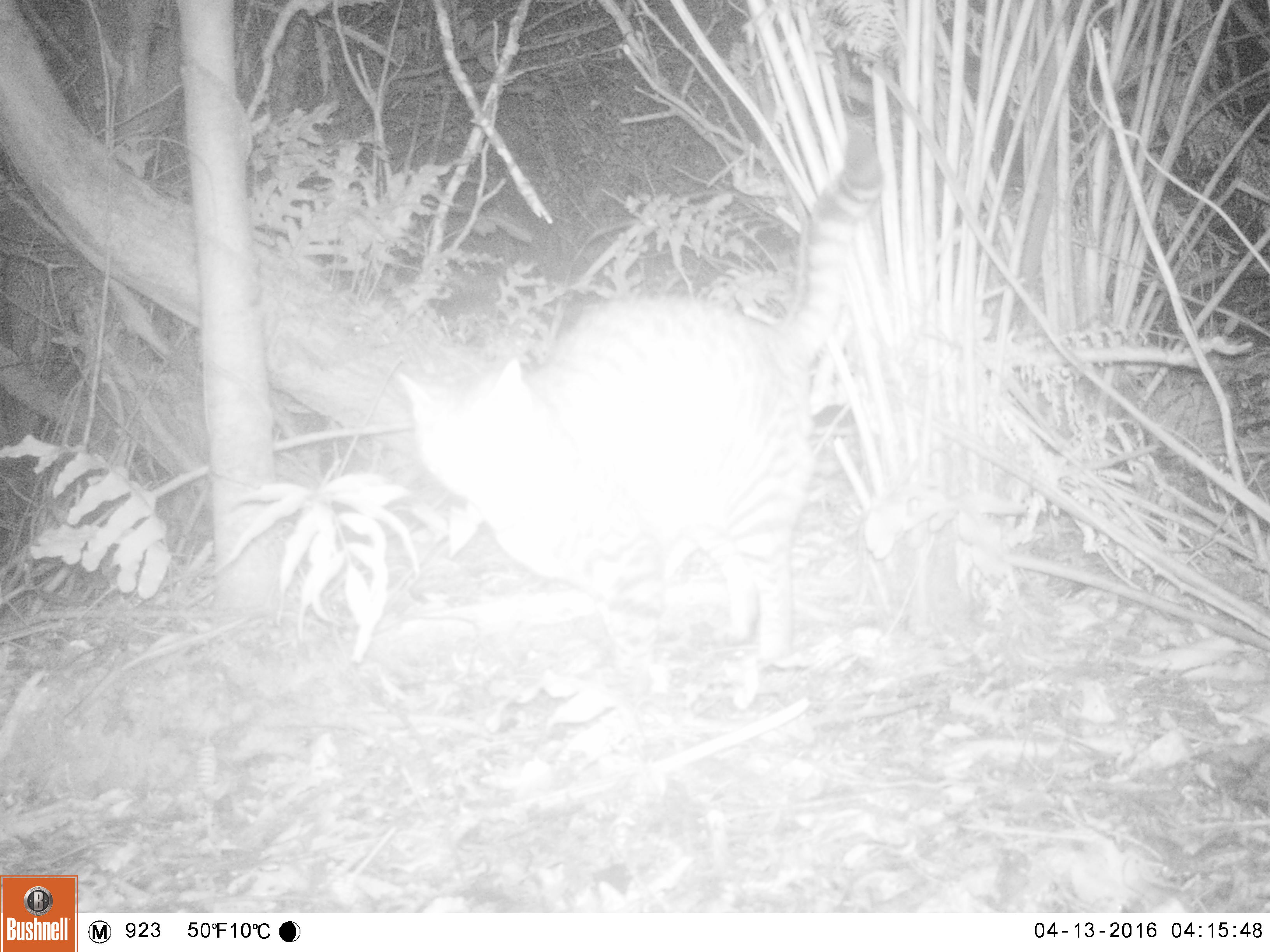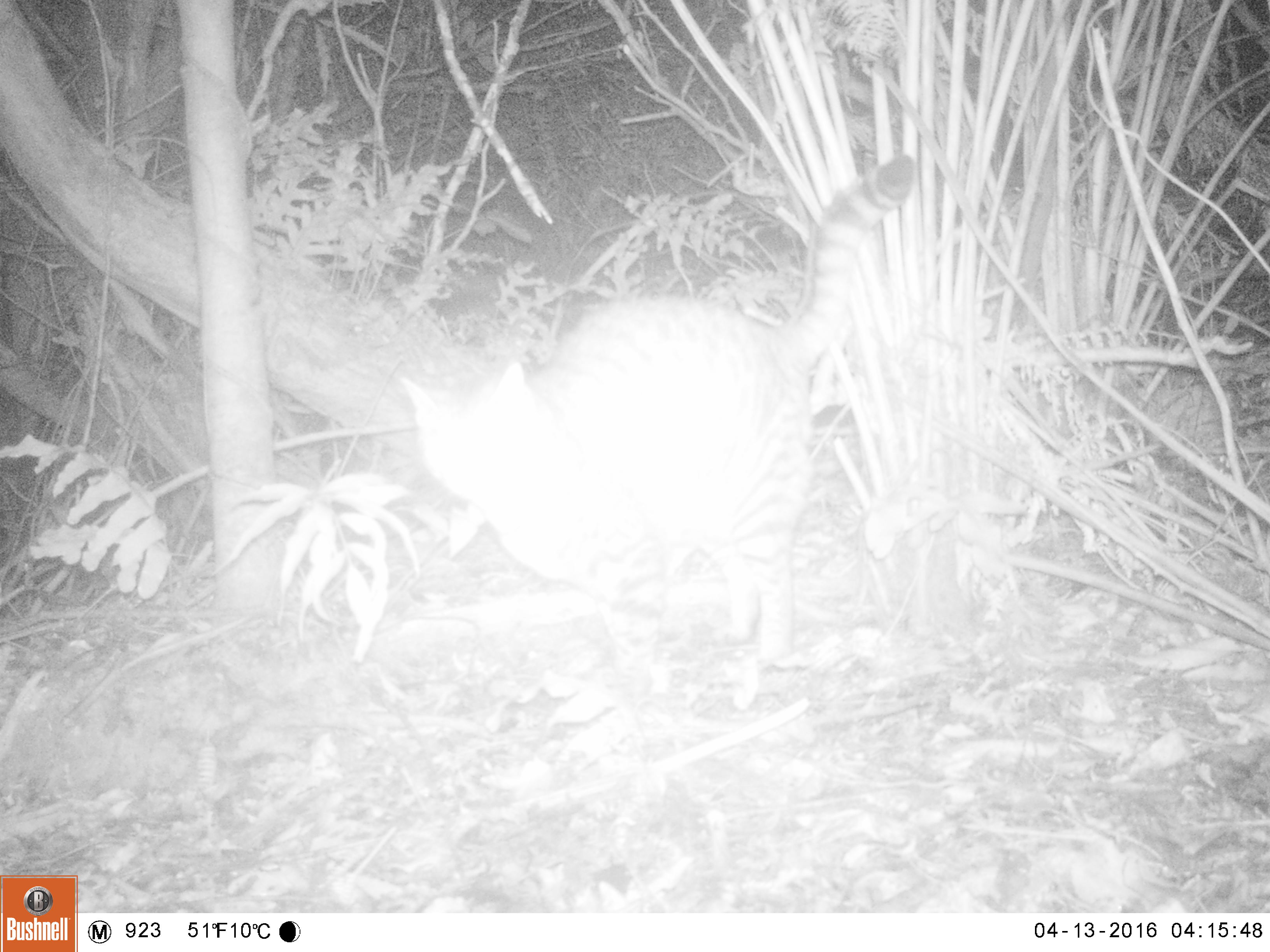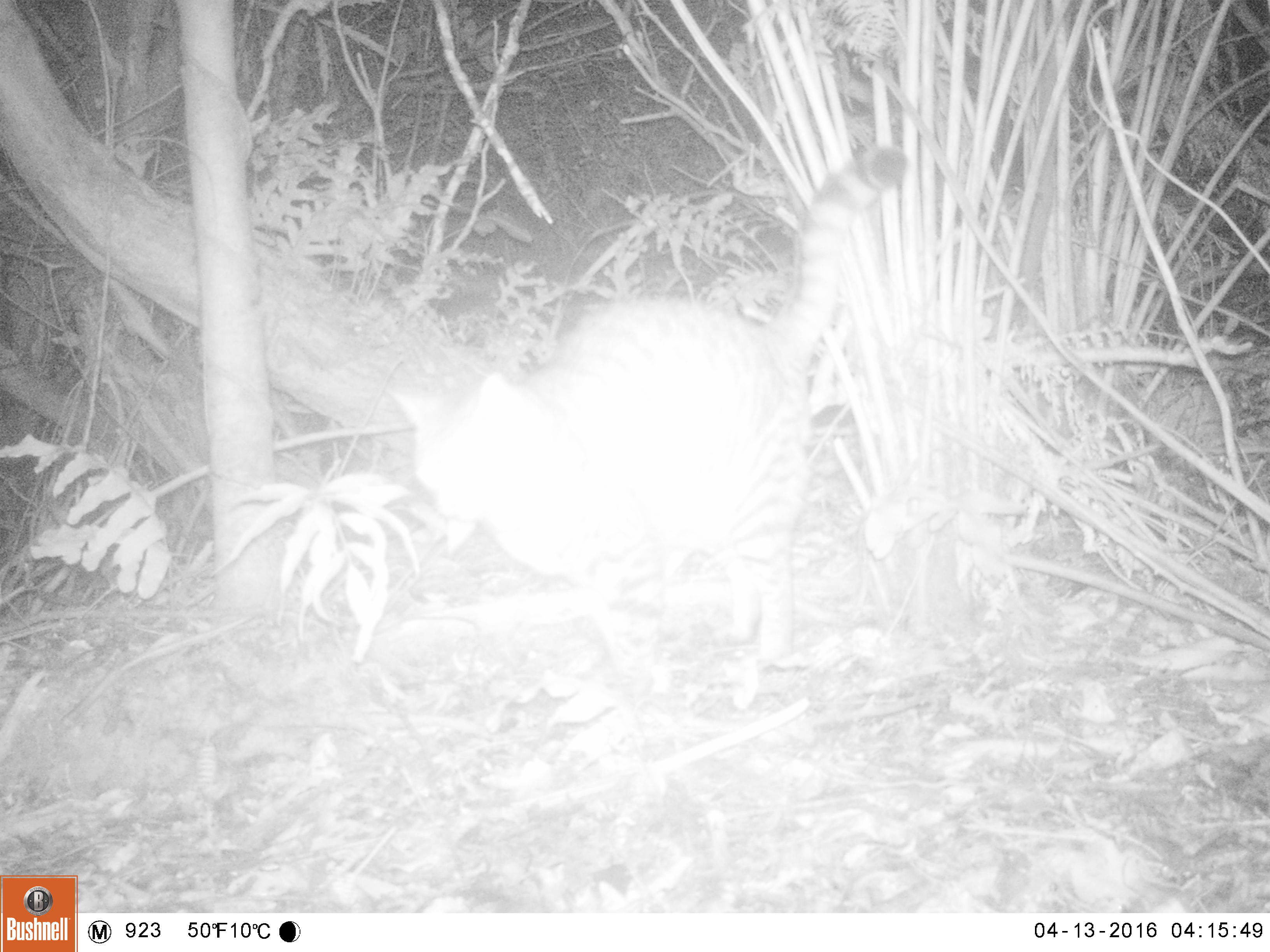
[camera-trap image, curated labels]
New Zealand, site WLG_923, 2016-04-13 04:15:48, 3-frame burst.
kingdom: Animalia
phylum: Chordata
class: Mammalia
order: Carnivora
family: Felidae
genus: Felis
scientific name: Felis catus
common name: domestic cat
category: cat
Cat (domestic cat) (Felis catus).